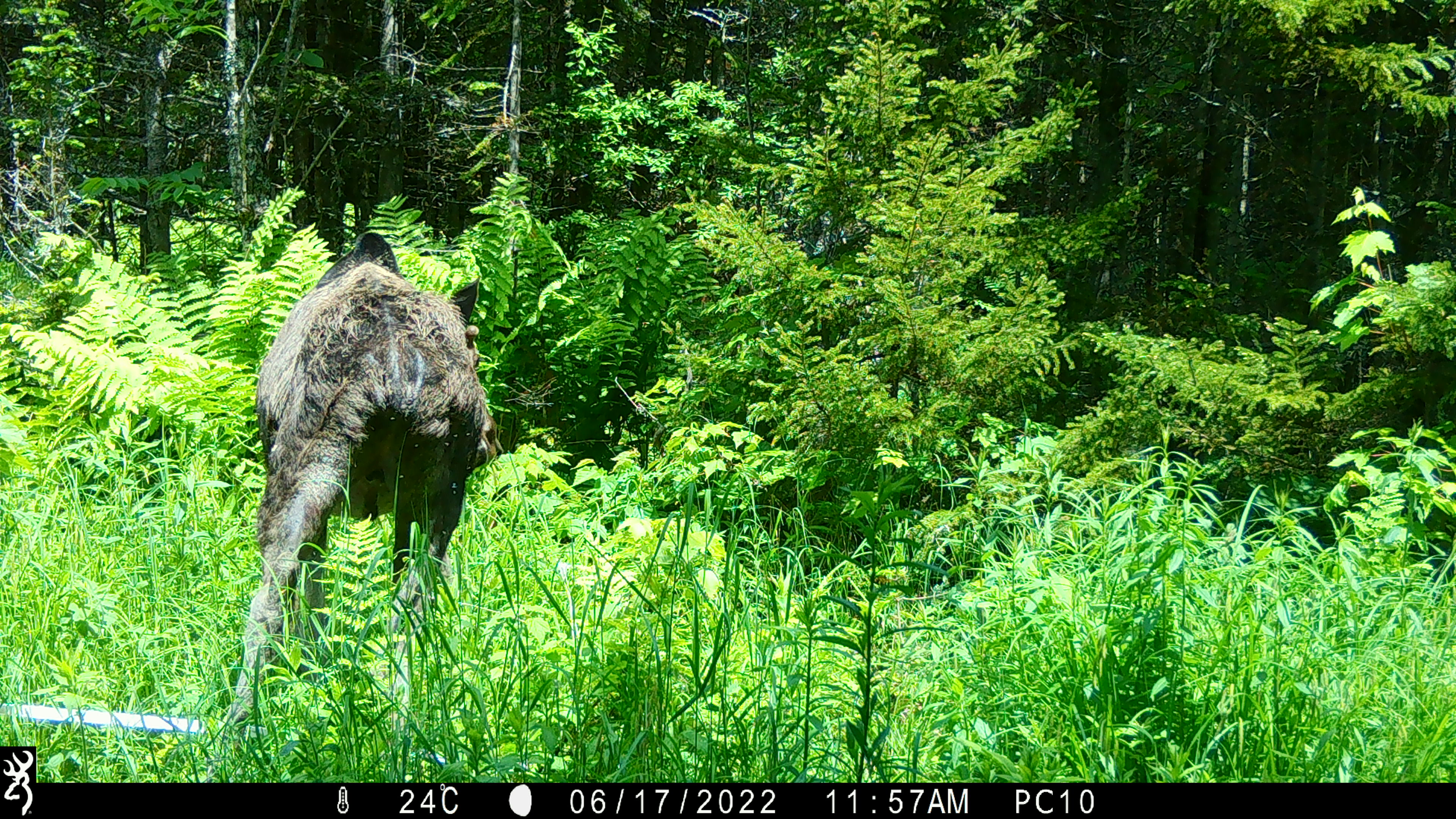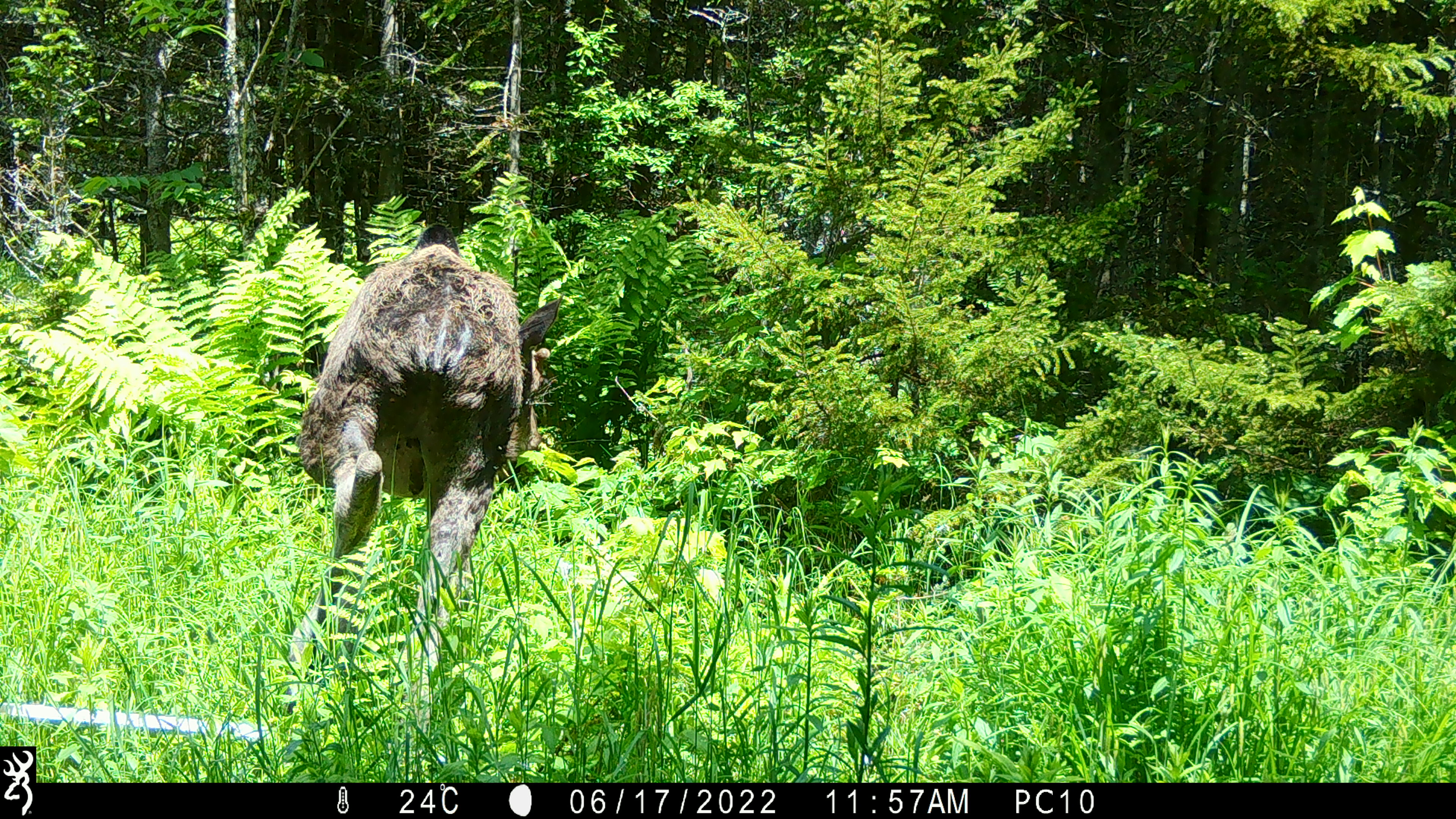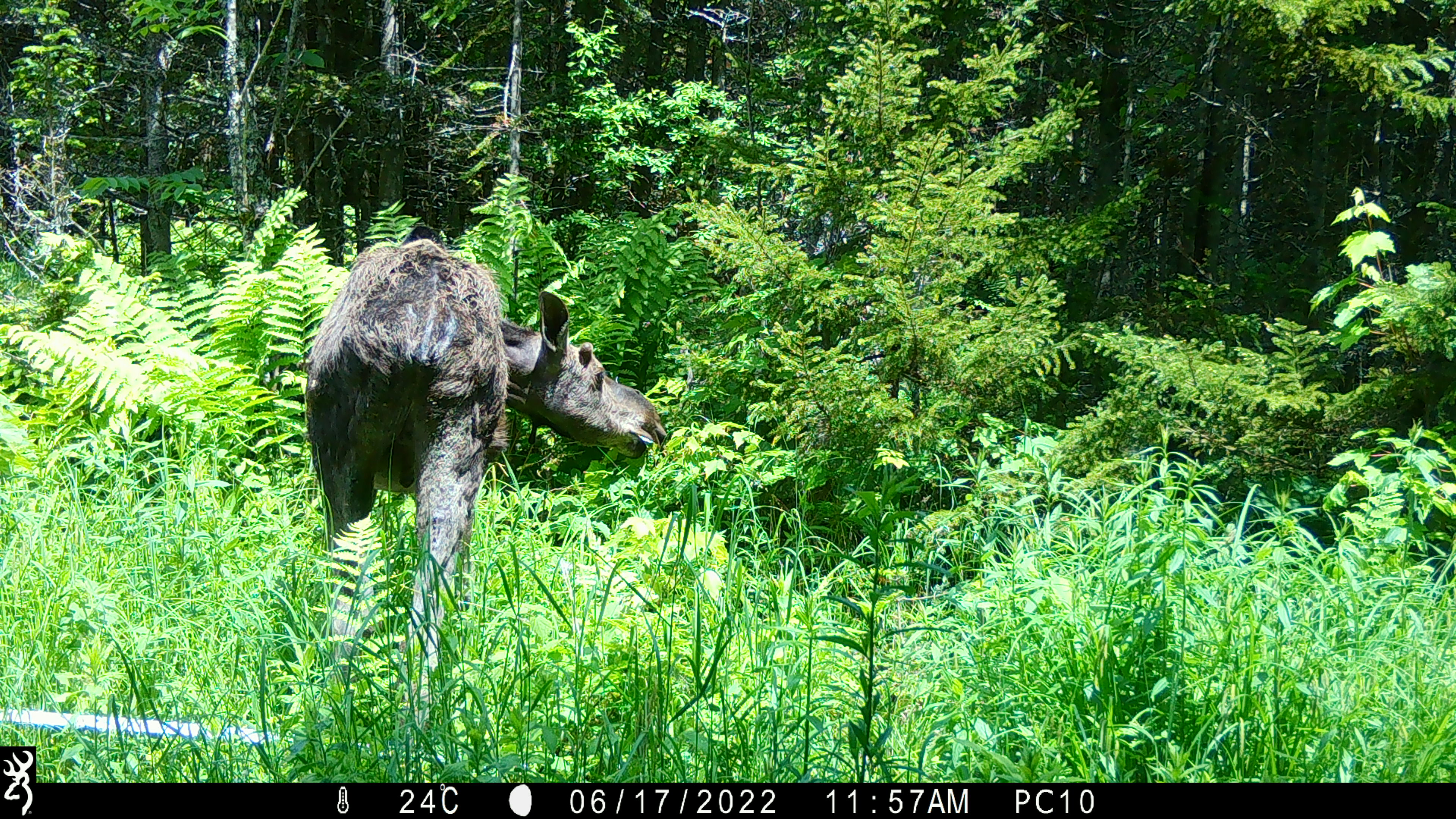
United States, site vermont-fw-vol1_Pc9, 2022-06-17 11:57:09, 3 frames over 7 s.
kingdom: Animalia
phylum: Chordata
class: Mammalia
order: Artiodactyla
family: Cervidae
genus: Alces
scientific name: Alces alces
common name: moose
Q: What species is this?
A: Moose (Alces alces).